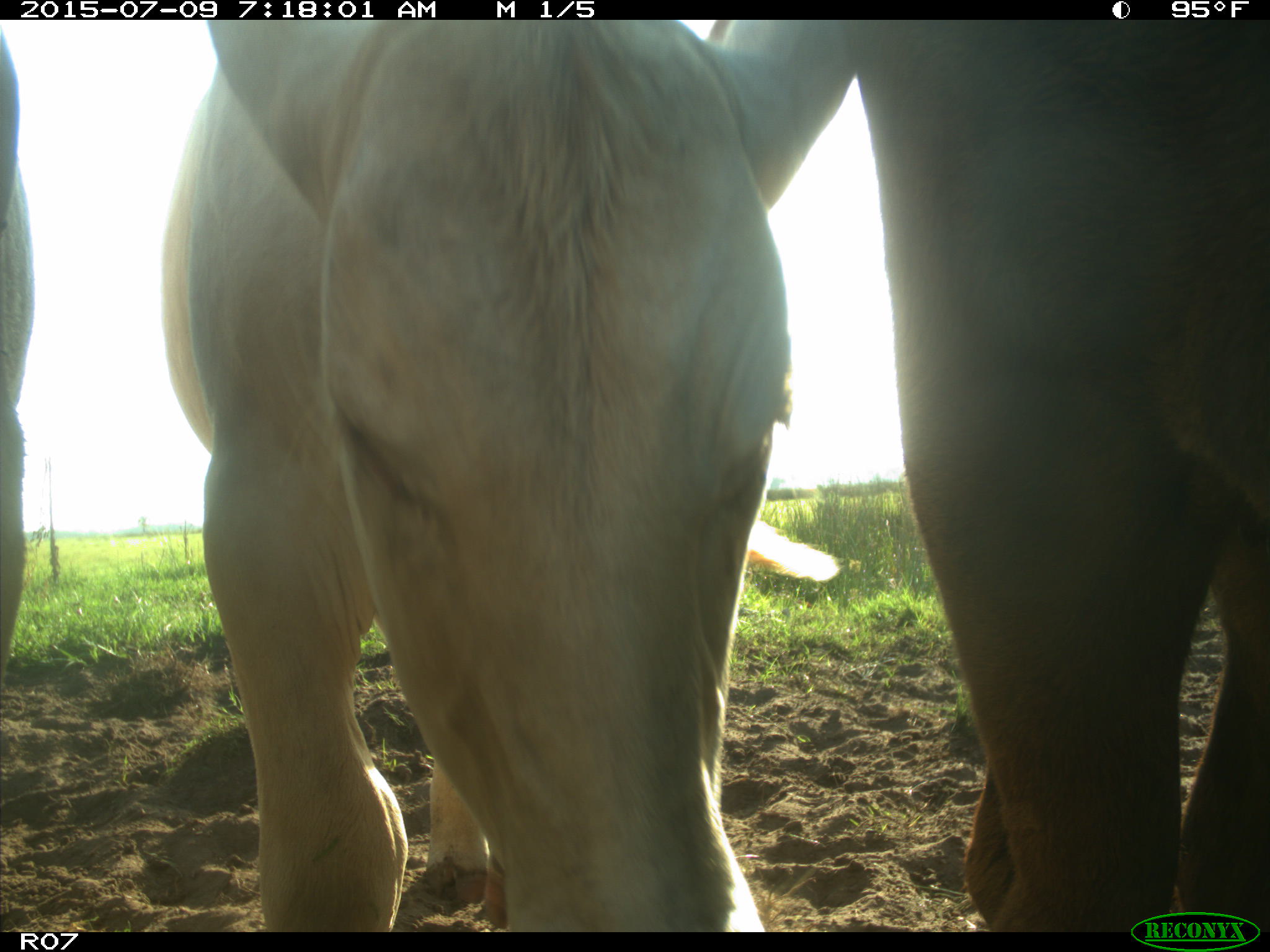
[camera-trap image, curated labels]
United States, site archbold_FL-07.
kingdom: Animalia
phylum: Chordata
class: Mammalia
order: Artiodactyla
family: Bovidae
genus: Bos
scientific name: Bos taurus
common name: domestic cow